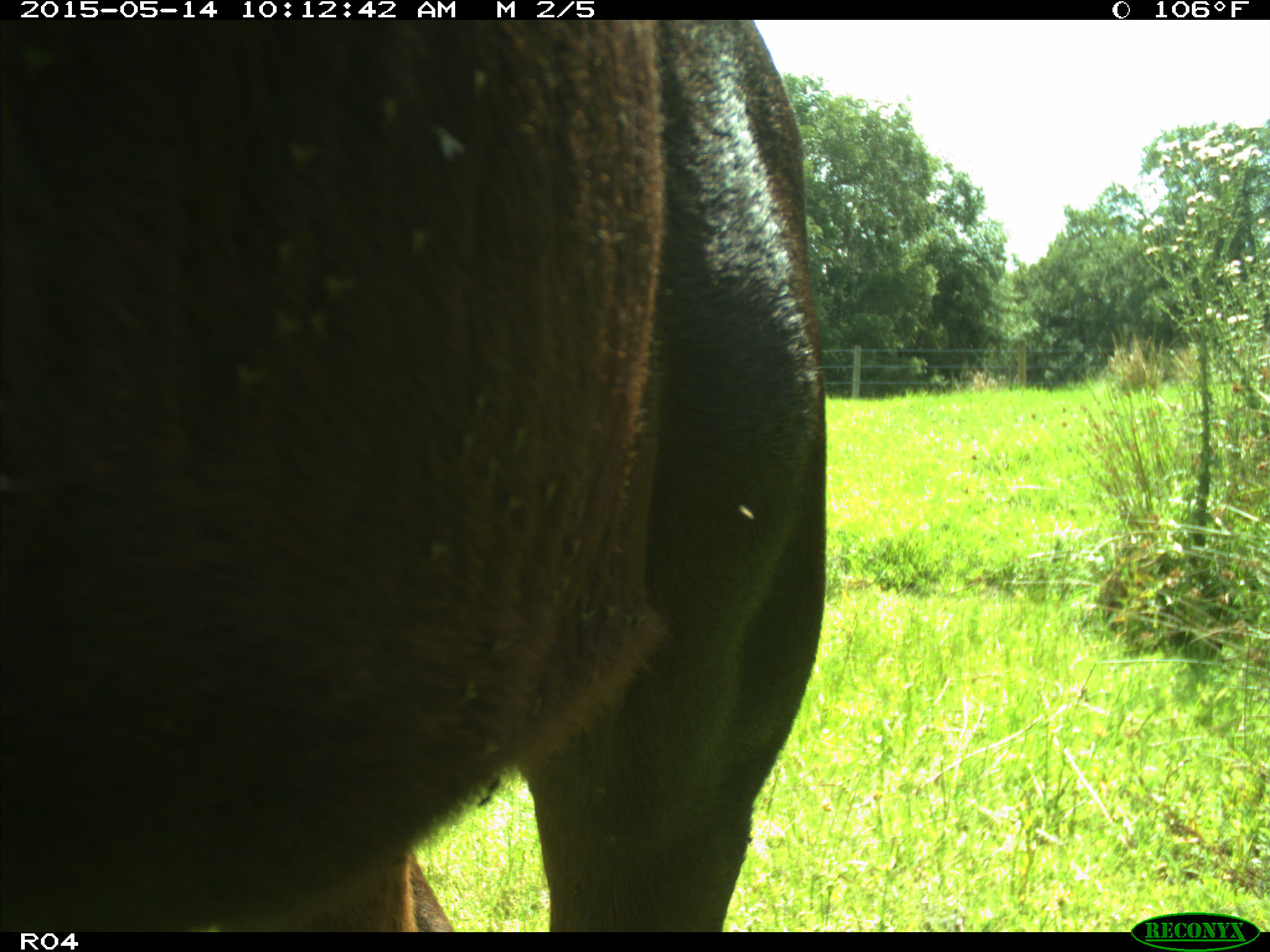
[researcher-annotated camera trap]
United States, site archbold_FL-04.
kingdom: Animalia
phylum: Chordata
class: Mammalia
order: Artiodactyla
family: Bovidae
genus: Bos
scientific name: Bos taurus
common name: domestic cow